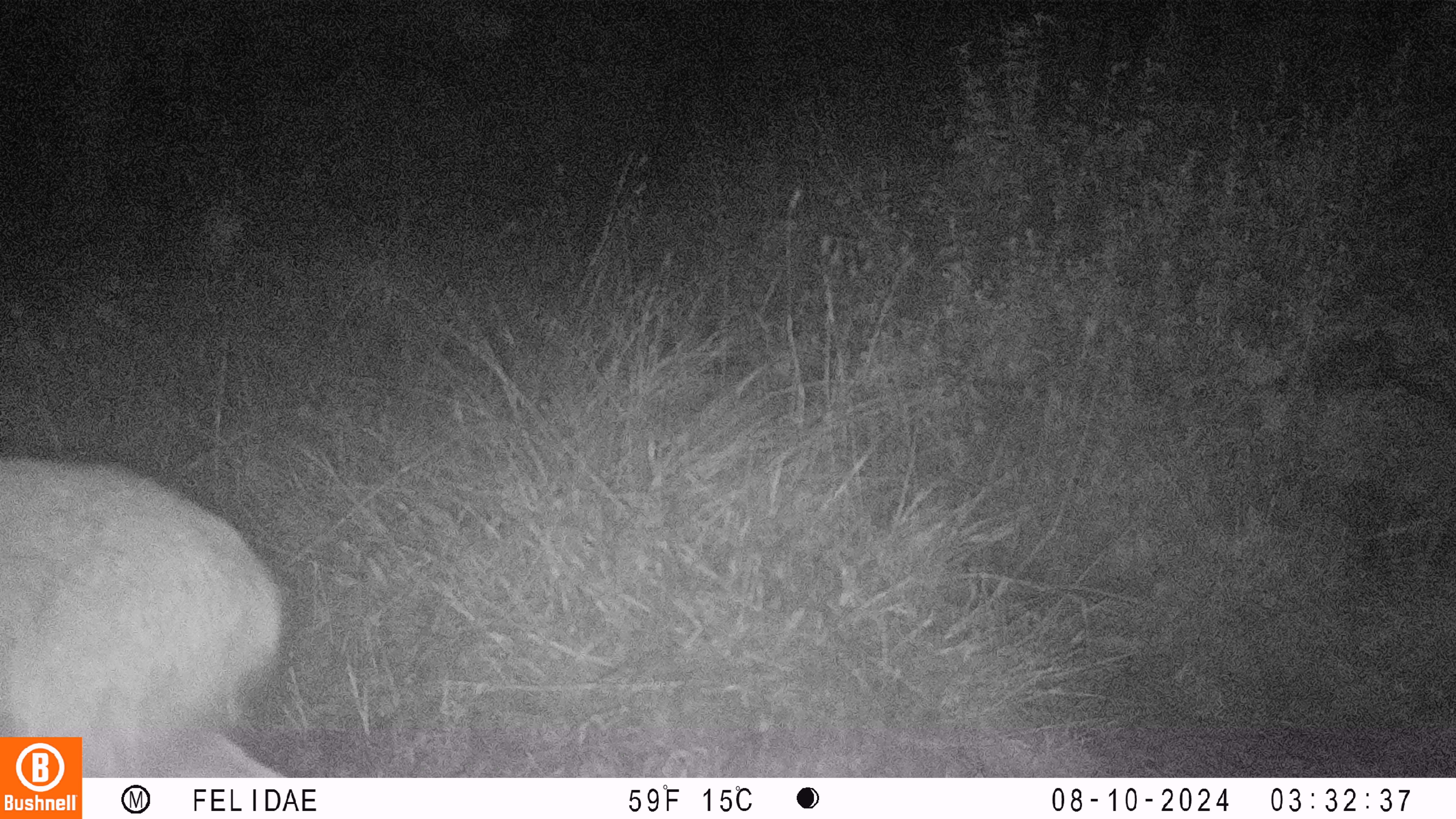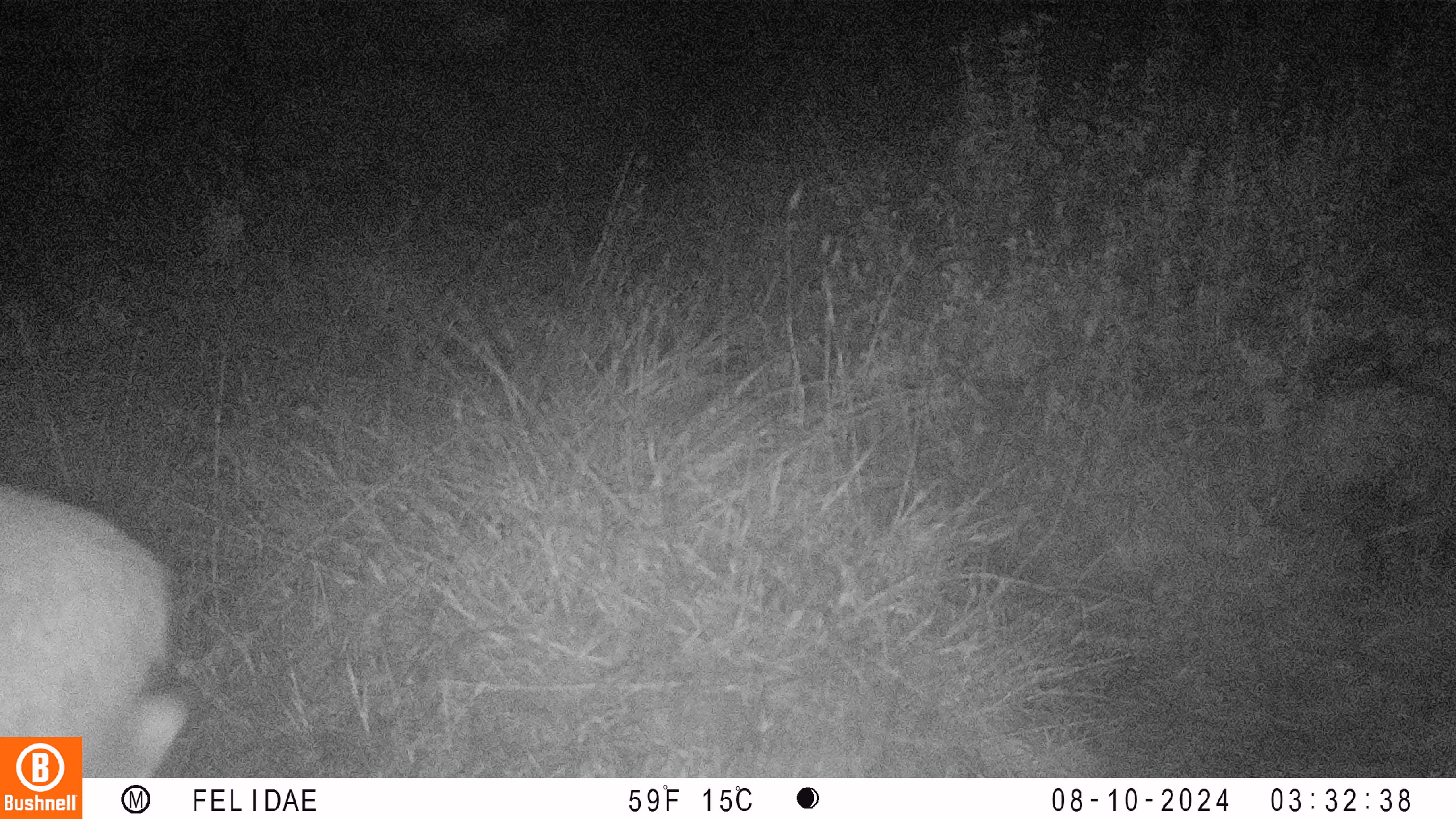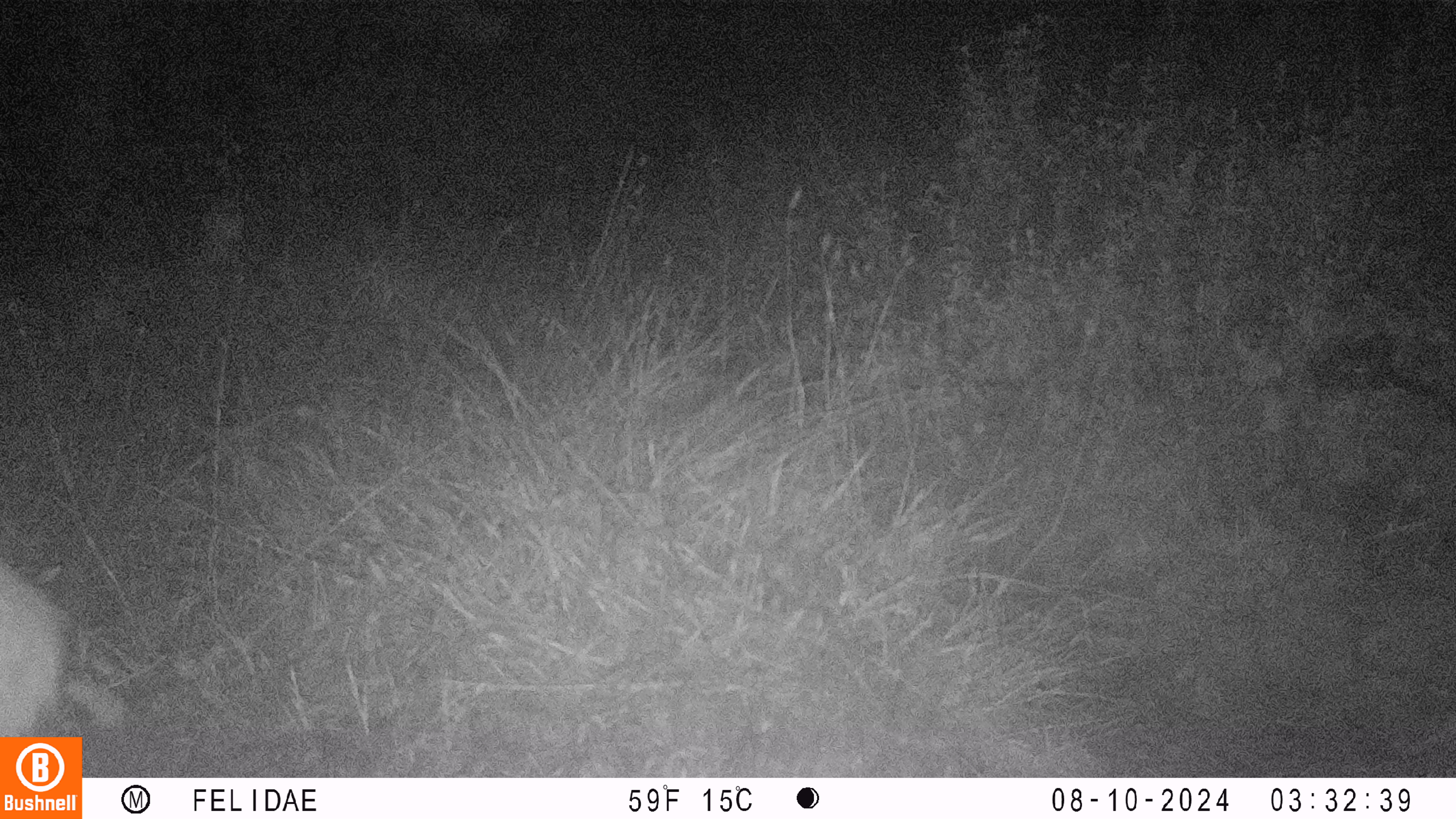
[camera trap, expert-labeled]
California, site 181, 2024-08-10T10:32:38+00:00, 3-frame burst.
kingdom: Animalia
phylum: Chordata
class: Mammalia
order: Artiodactyla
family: Cervidae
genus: Odocoileus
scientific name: Odocoileus hemionus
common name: mule deer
Mule deer (Odocoileus hemionus).